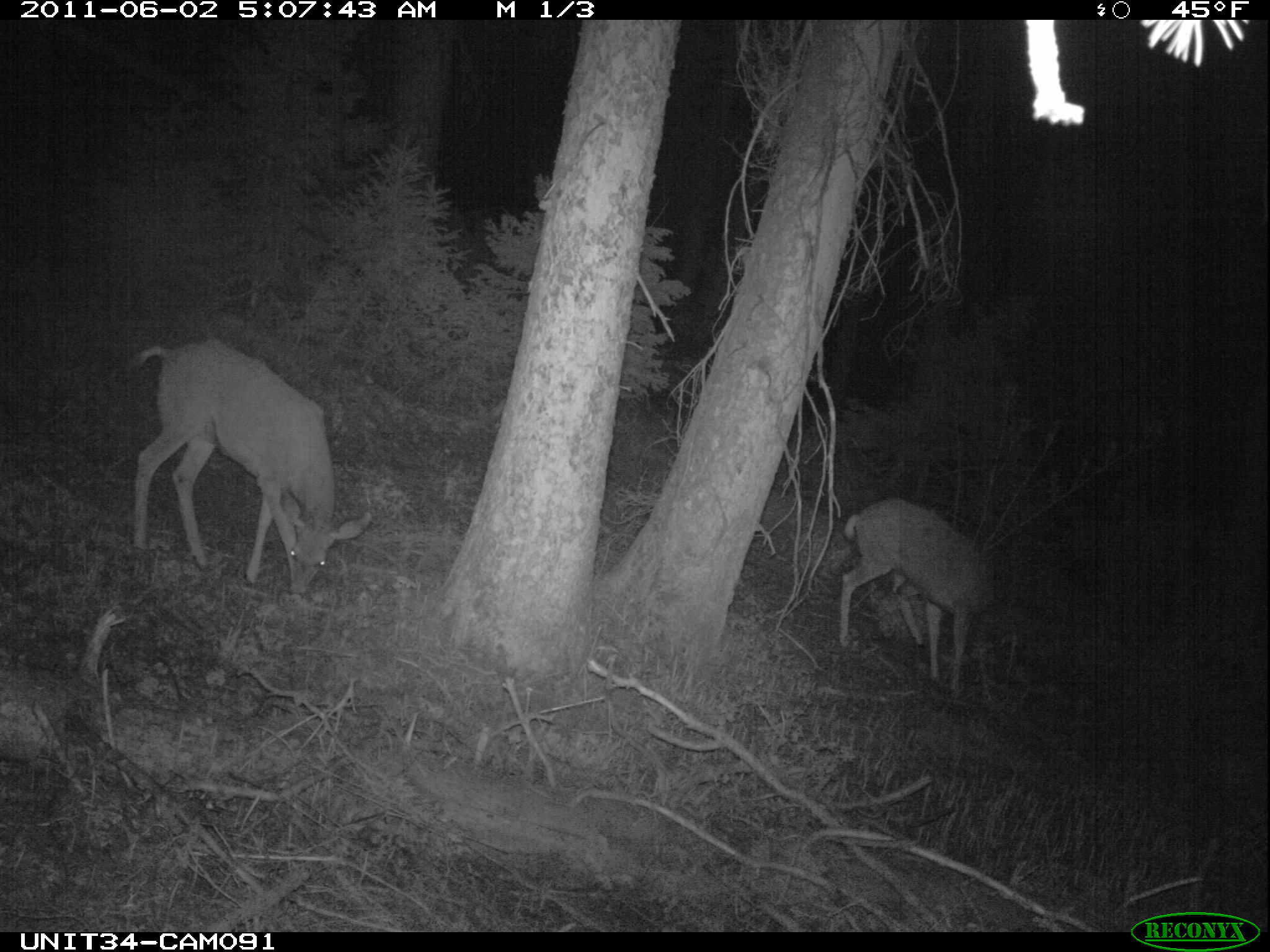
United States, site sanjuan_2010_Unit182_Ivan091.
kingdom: Animalia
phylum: Chordata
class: Mammalia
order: Artiodactyla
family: Cervidae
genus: Odocoileus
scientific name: Odocoileus hemionus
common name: mule deer